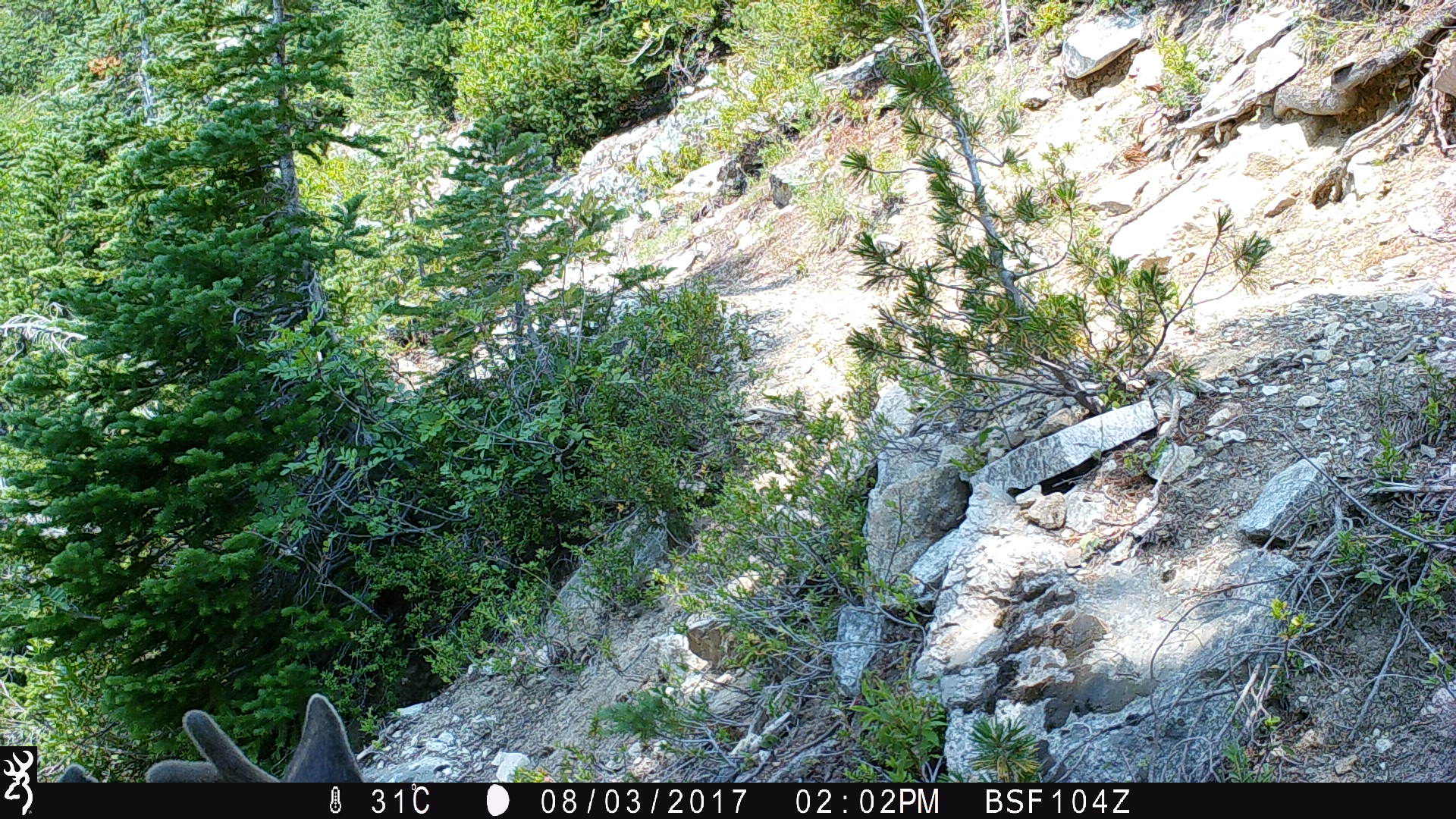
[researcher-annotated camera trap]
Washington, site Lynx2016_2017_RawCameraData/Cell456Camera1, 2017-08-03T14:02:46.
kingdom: Animalia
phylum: Chordata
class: Mammalia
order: Artiodactyla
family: Cervidae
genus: Odocoileus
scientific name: Odocoileus hemionus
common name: mule deer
Odocoileus hemionus (mule deer). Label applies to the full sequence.